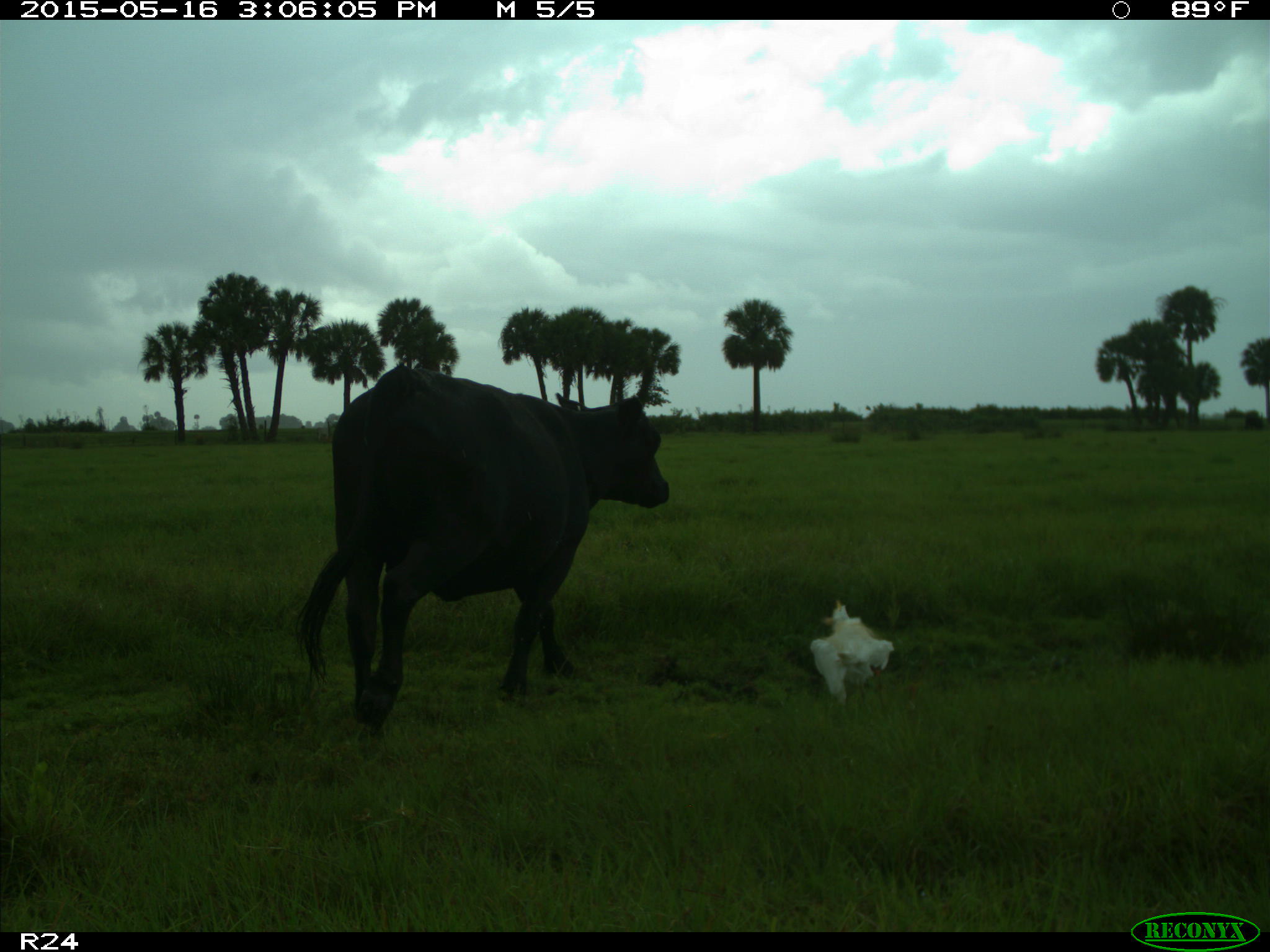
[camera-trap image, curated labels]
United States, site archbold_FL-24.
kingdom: Animalia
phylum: Chordata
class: Mammalia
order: Artiodactyla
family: Bovidae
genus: Bos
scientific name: Bos taurus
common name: domestic cow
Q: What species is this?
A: Bos taurus (domestic cow).